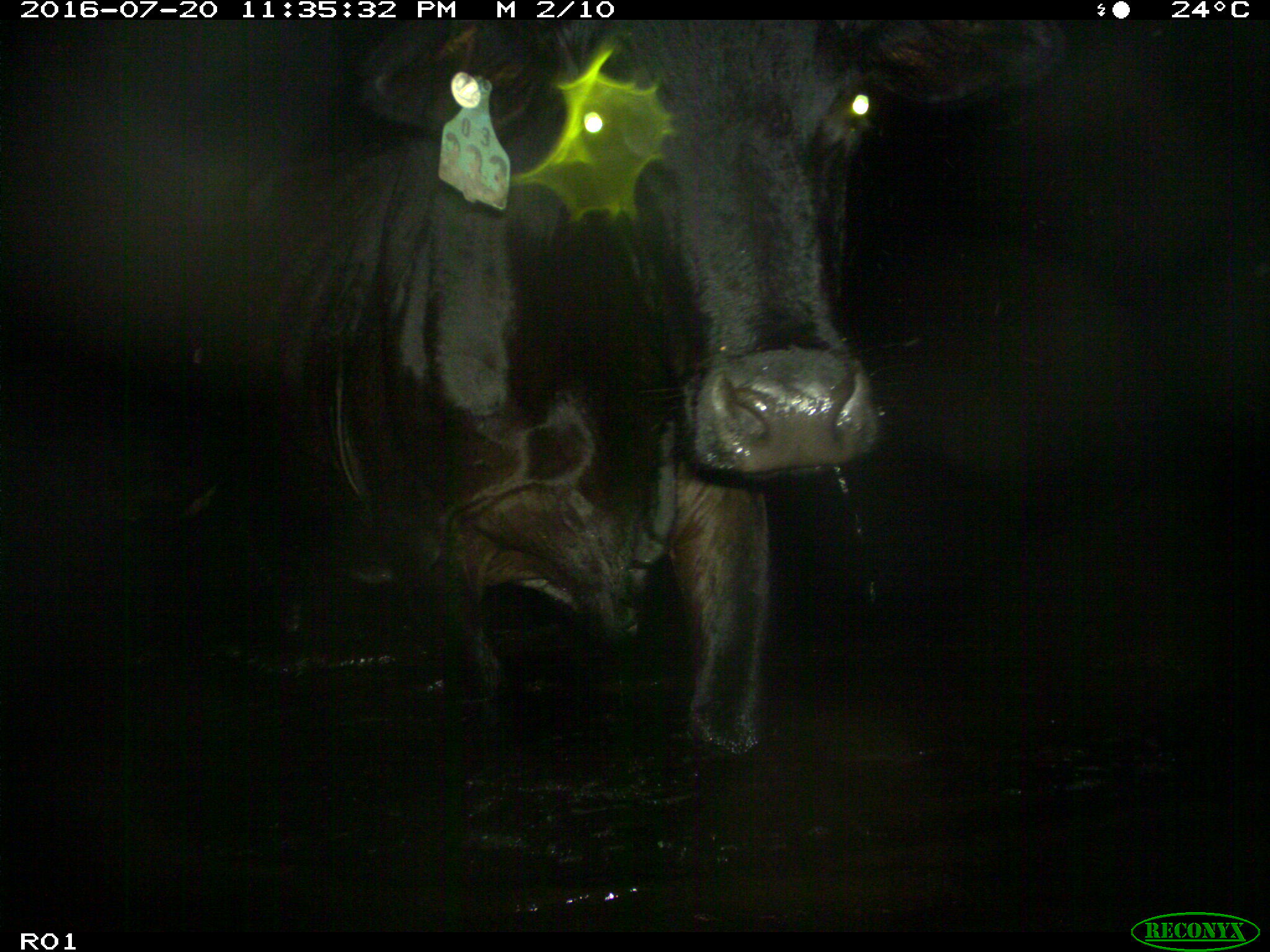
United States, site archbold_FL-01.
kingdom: Animalia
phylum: Chordata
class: Mammalia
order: Artiodactyla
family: Bovidae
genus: Bos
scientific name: Bos taurus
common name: domestic cow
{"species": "Bos taurus (domestic cow)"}